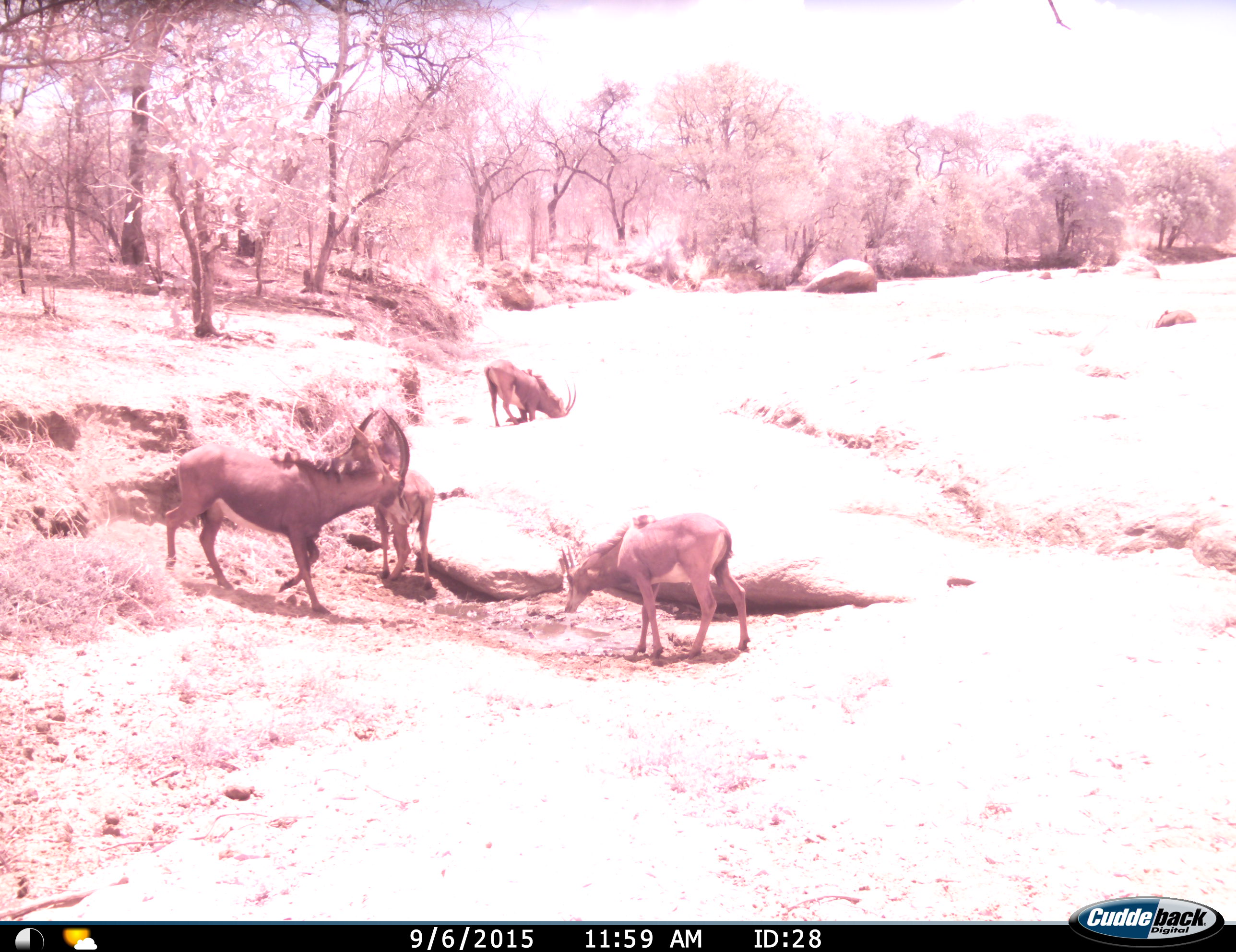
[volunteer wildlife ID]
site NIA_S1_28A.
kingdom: Animalia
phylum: Chordata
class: Mammalia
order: Artiodactyla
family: Bovidae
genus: Hippotragus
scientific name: Hippotragus niger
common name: sable antelope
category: sable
Sable (sable antelope) (Hippotragus niger), count 4. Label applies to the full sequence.